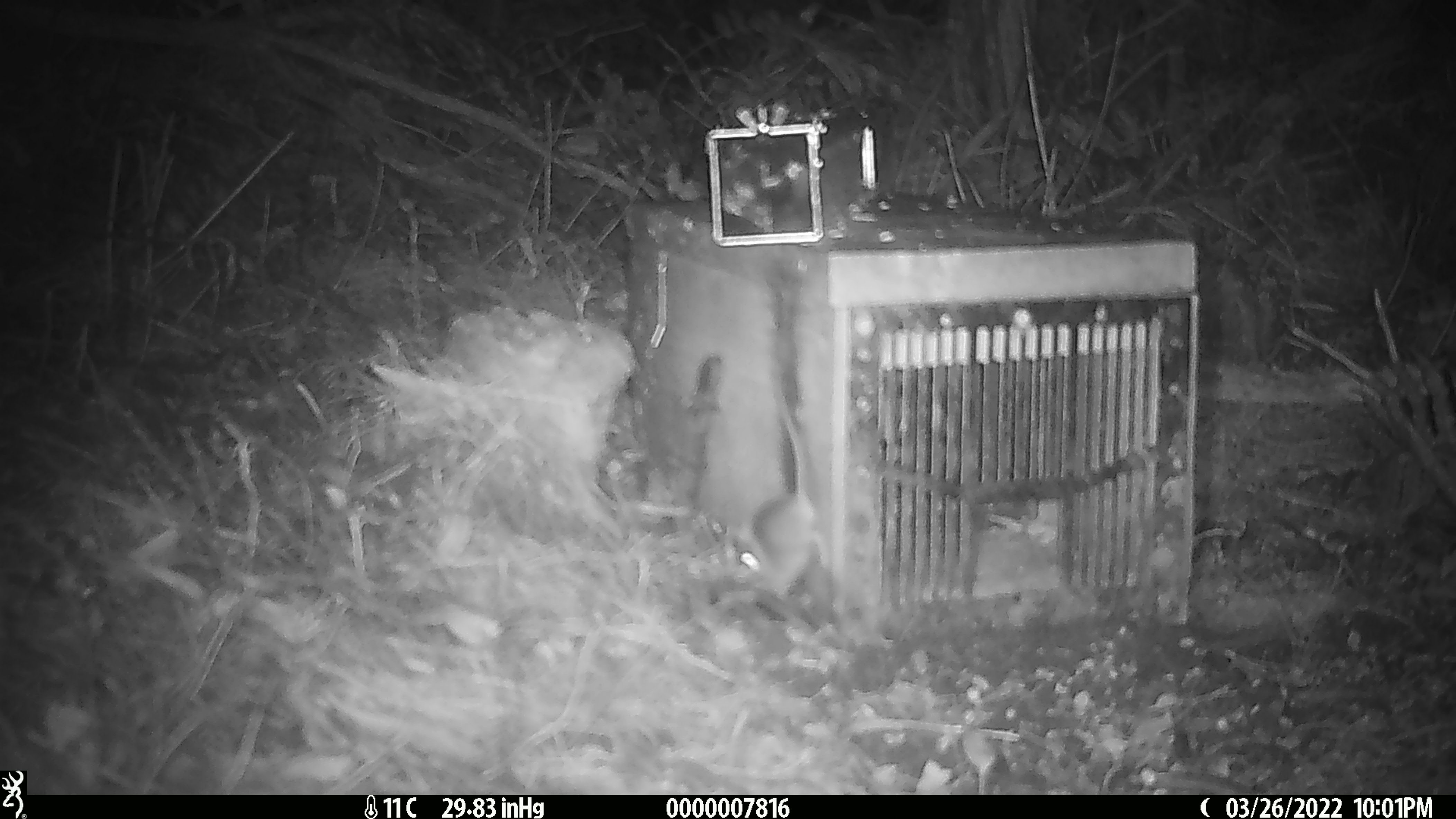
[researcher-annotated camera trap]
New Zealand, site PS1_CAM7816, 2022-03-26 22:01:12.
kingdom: Animalia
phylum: Chordata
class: Mammalia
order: Rodentia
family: Muridae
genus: Mus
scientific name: Mus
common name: mouse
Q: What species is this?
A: Mouse (Mus).